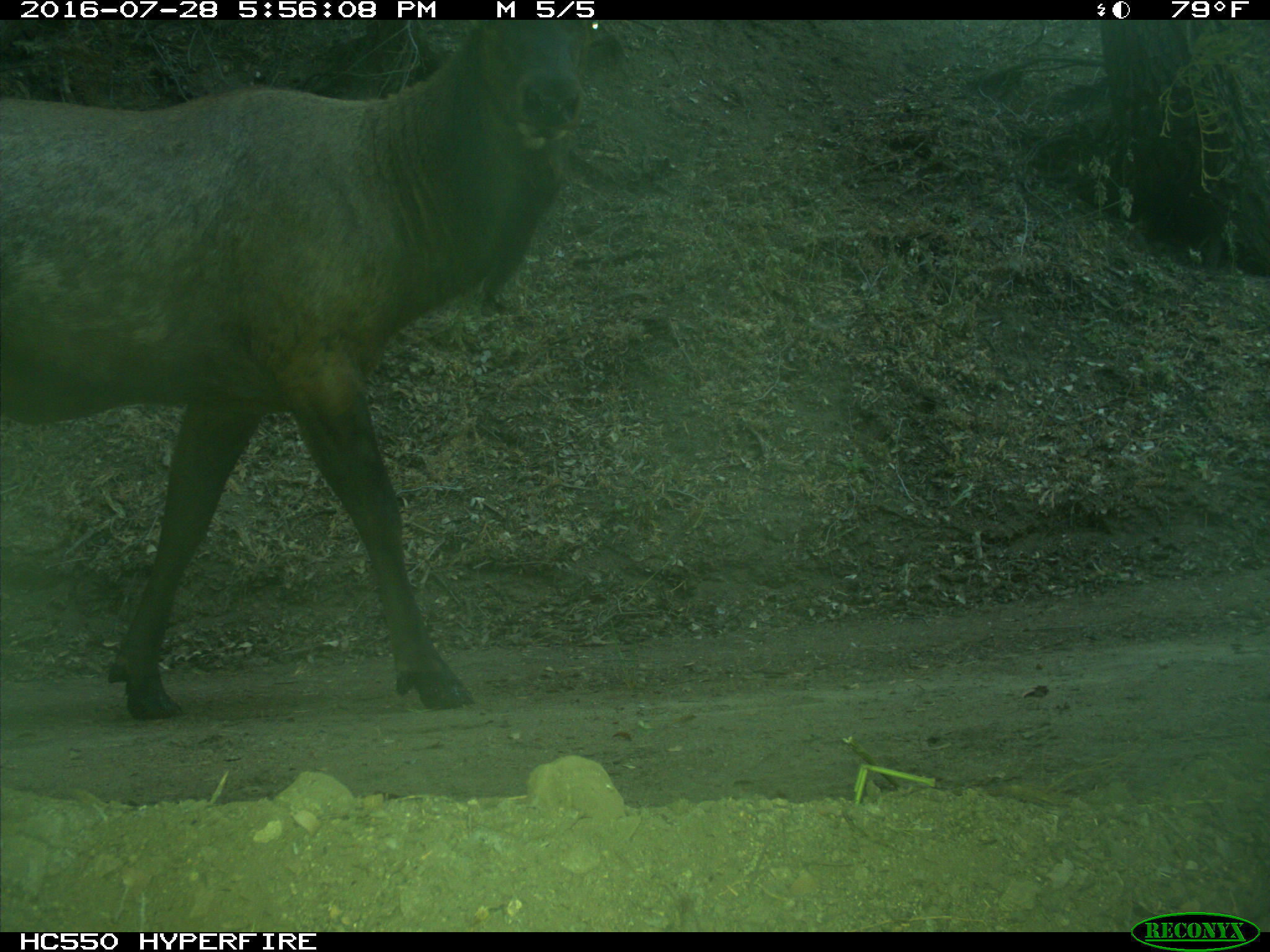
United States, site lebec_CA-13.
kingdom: Animalia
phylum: Chordata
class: Mammalia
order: Artiodactyla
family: Cervidae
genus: Cervus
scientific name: Cervus canadensis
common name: elk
Cervus canadensis (elk).